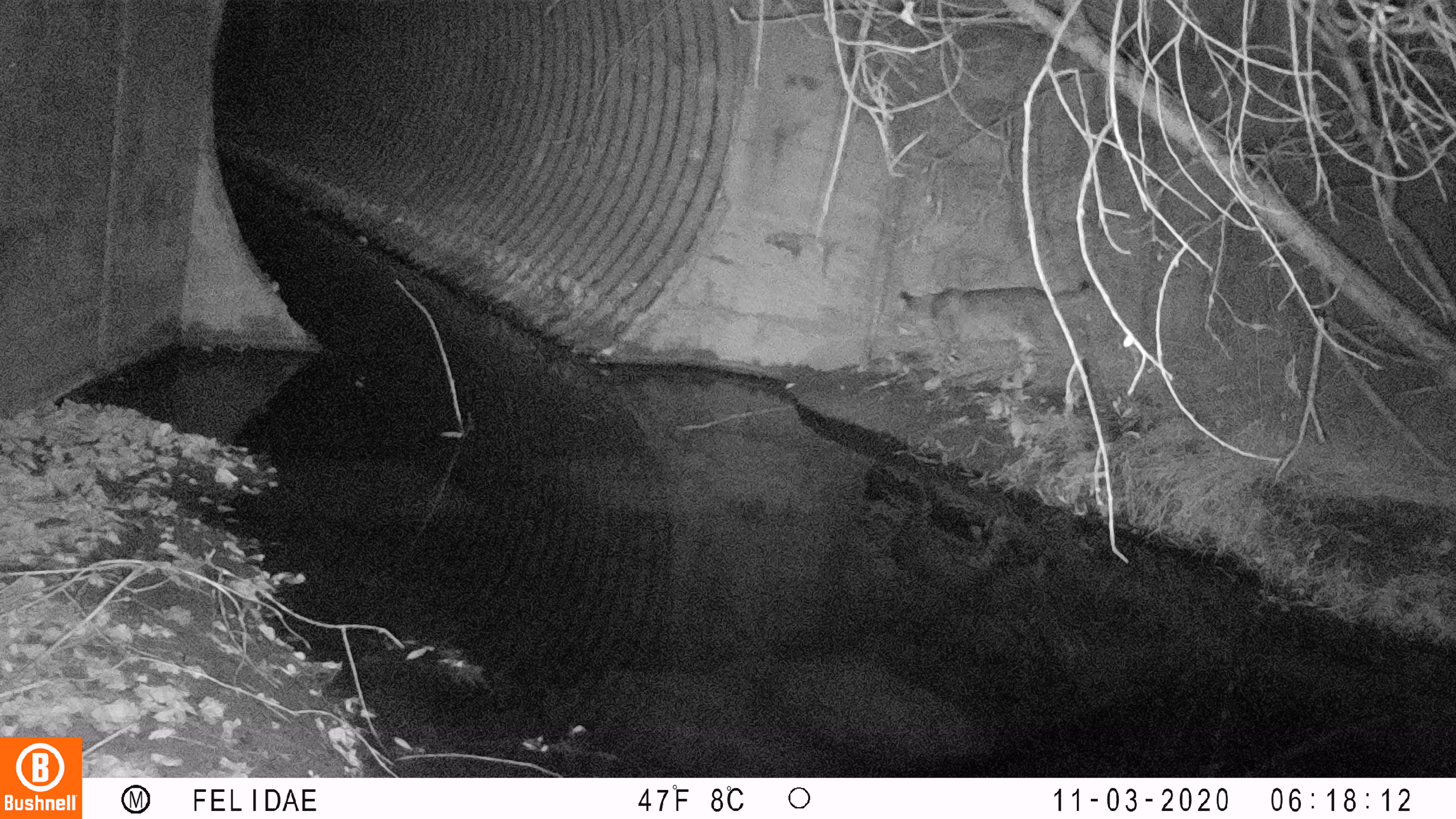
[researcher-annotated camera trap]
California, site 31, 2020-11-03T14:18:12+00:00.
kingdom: Animalia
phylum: Chordata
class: Mammalia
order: Carnivora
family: Felidae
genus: Lynx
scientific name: Lynx rufus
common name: bobcat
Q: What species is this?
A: Bobcat (Lynx rufus).